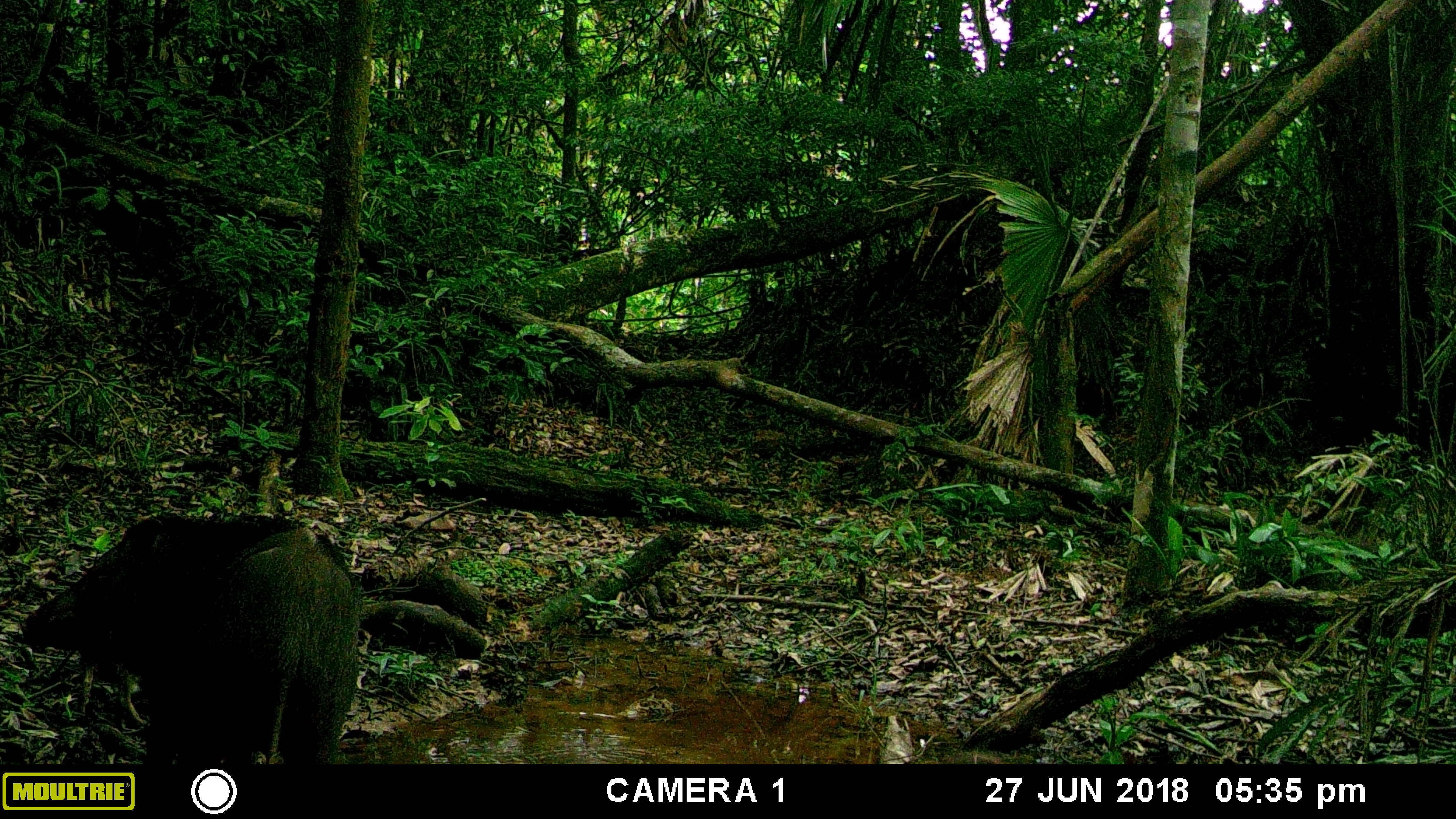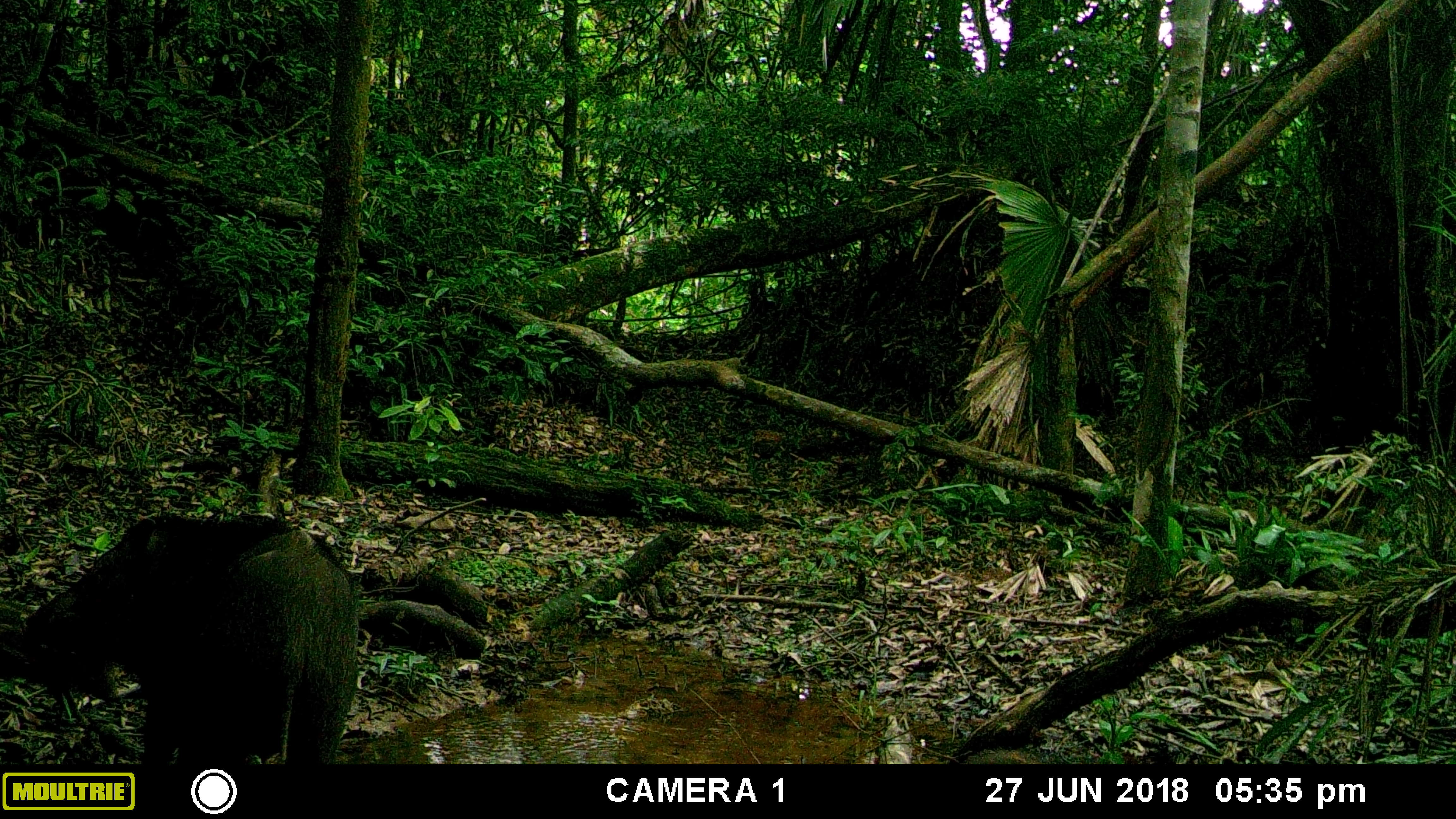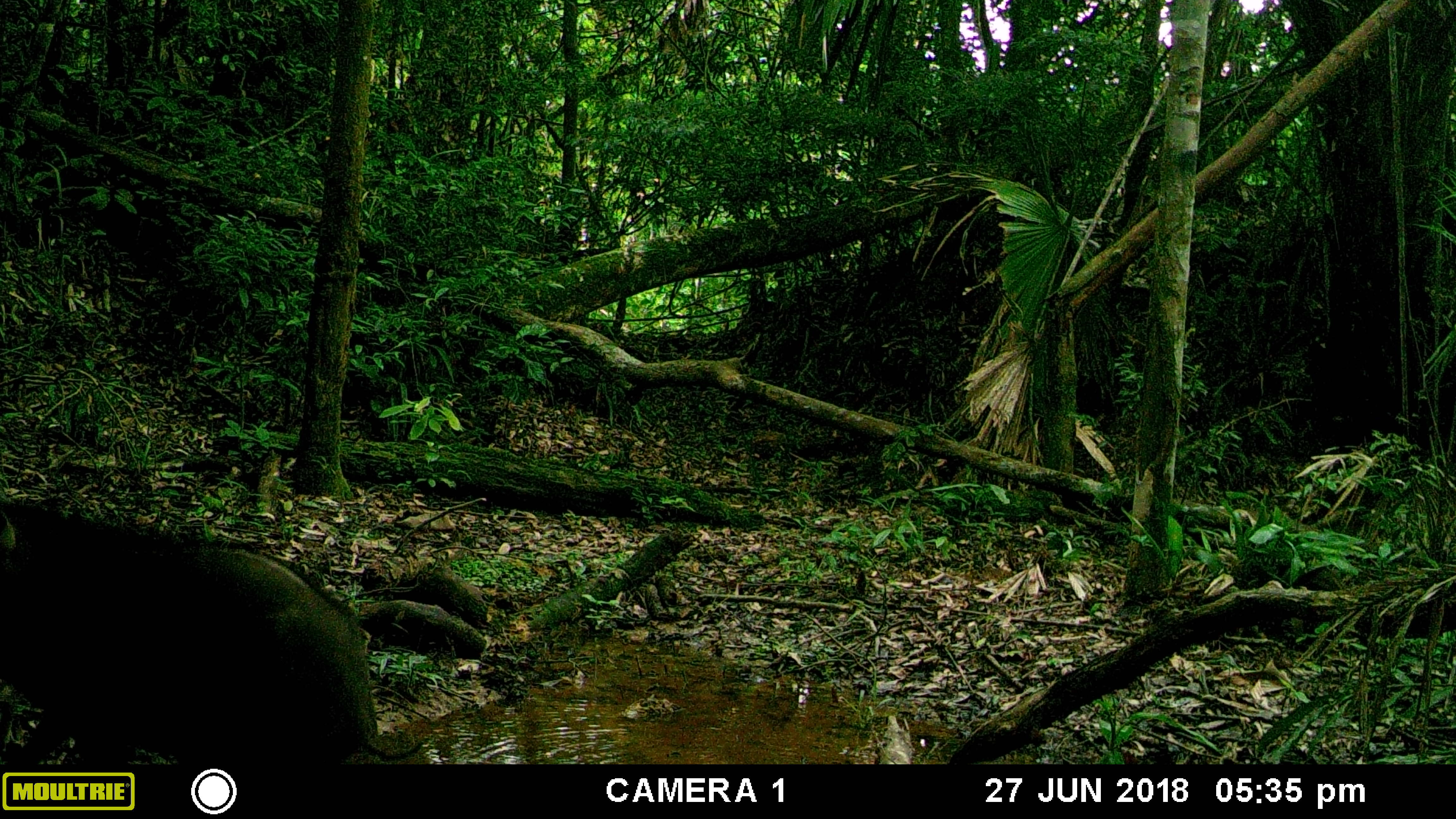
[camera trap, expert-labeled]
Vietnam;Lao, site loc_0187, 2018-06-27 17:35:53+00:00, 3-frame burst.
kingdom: Animalia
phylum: Chordata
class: Mammalia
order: Artiodactyla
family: Suidae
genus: Sus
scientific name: Sus scrofa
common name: eurasian wild pig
Eurasian wild pig (Sus scrofa). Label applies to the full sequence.